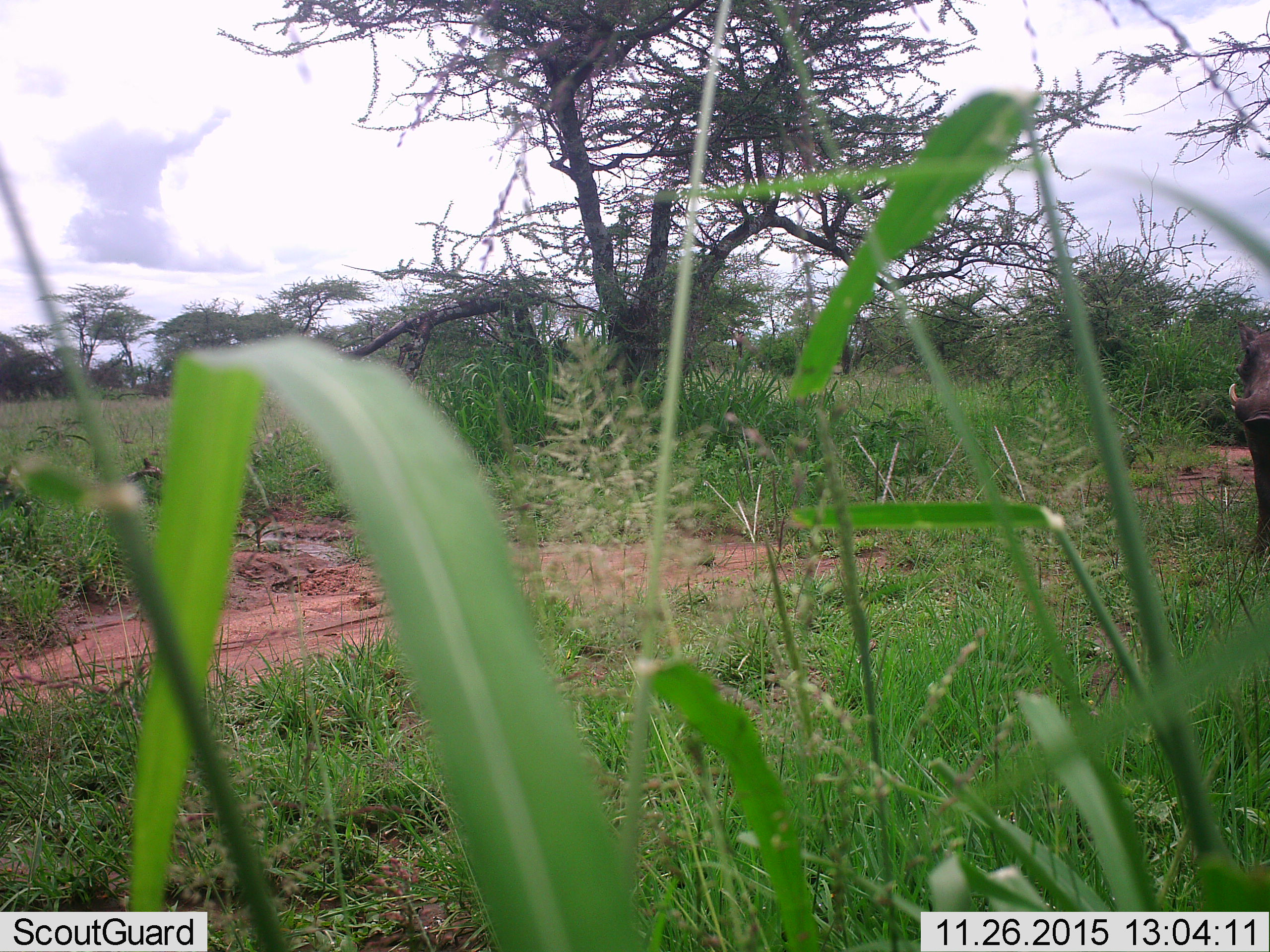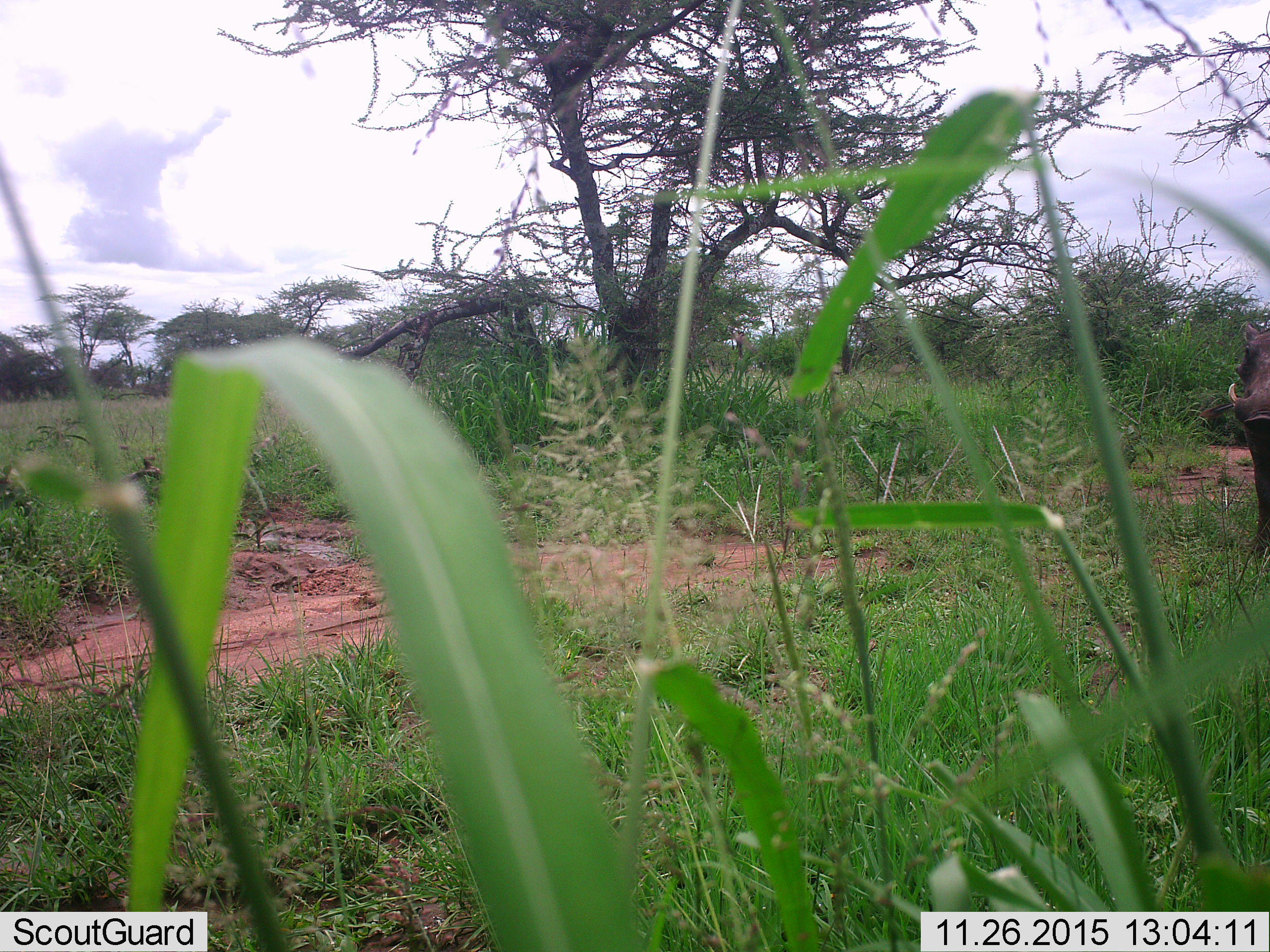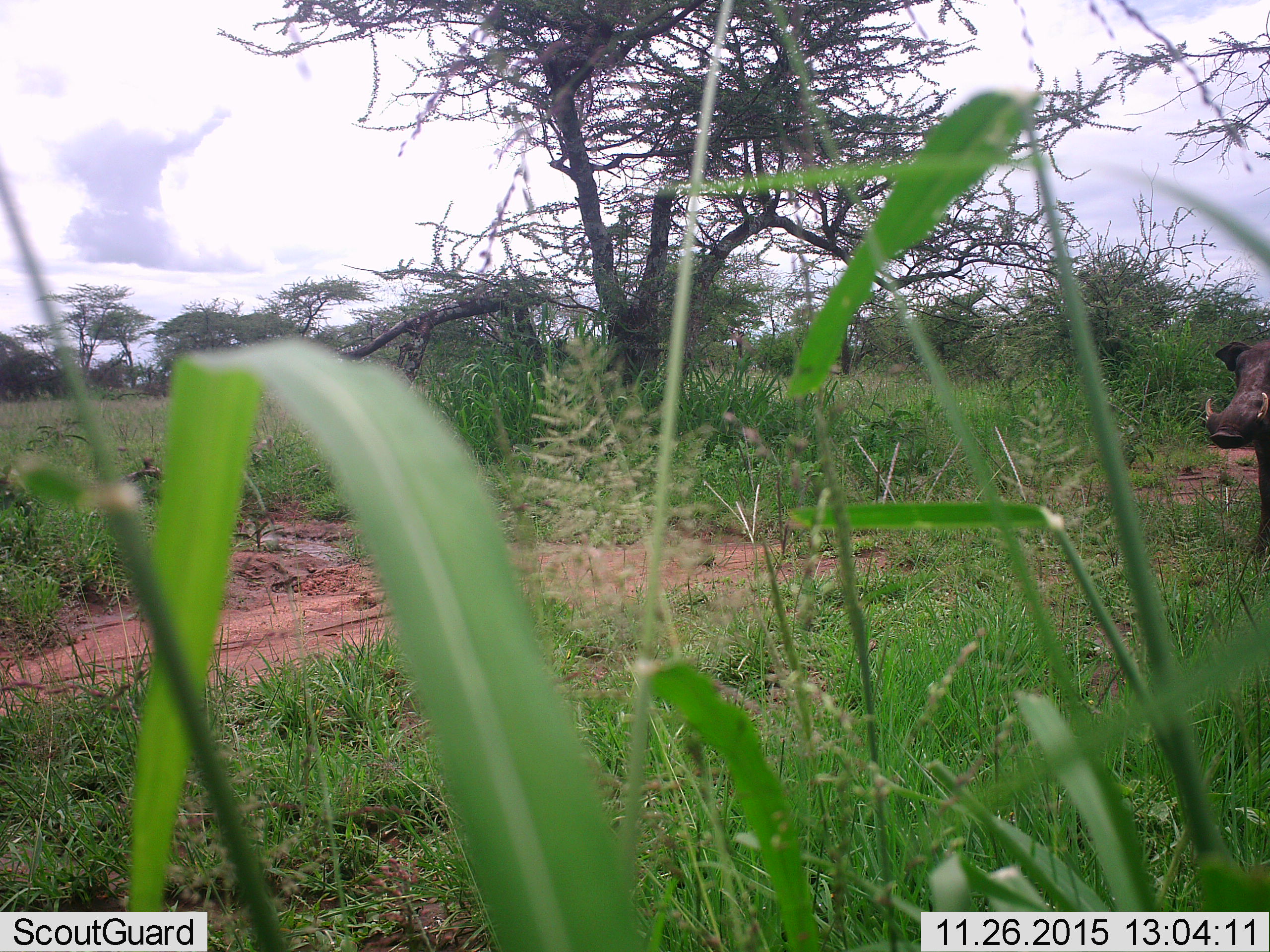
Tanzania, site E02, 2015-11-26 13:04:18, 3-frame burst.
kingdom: Animalia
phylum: Chordata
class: Mammalia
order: Artiodactyla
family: Suidae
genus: Phacochoerus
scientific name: Phacochoerus africanus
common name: warthog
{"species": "warthog (Phacochoerus africanus)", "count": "1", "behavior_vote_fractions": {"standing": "64%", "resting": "0%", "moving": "36%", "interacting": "0%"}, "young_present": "0%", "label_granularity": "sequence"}